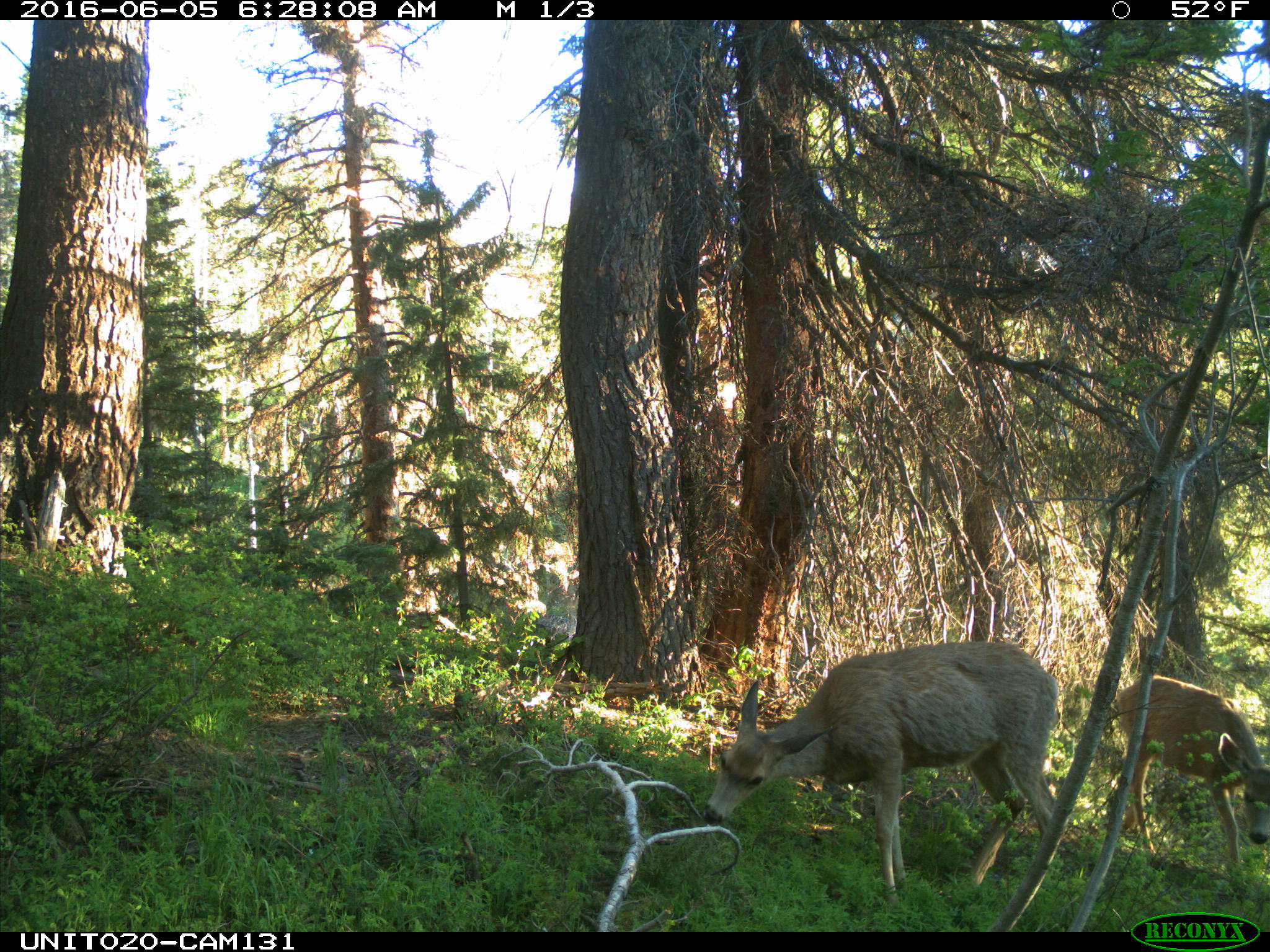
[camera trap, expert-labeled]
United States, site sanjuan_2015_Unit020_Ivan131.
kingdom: Animalia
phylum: Chordata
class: Mammalia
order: Artiodactyla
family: Cervidae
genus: Odocoileus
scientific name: Odocoileus hemionus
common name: mule deer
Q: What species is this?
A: Odocoileus hemionus (mule deer).